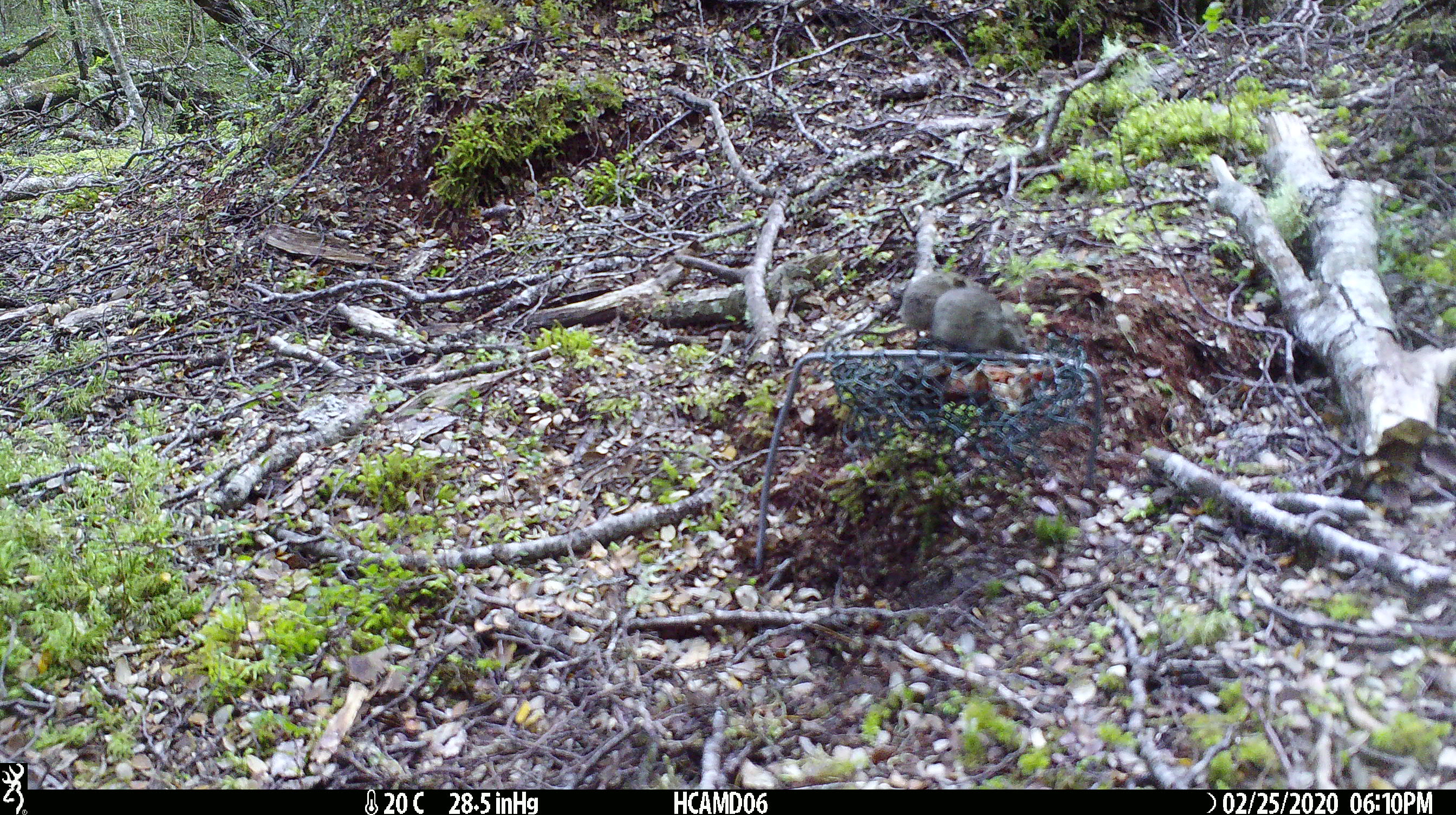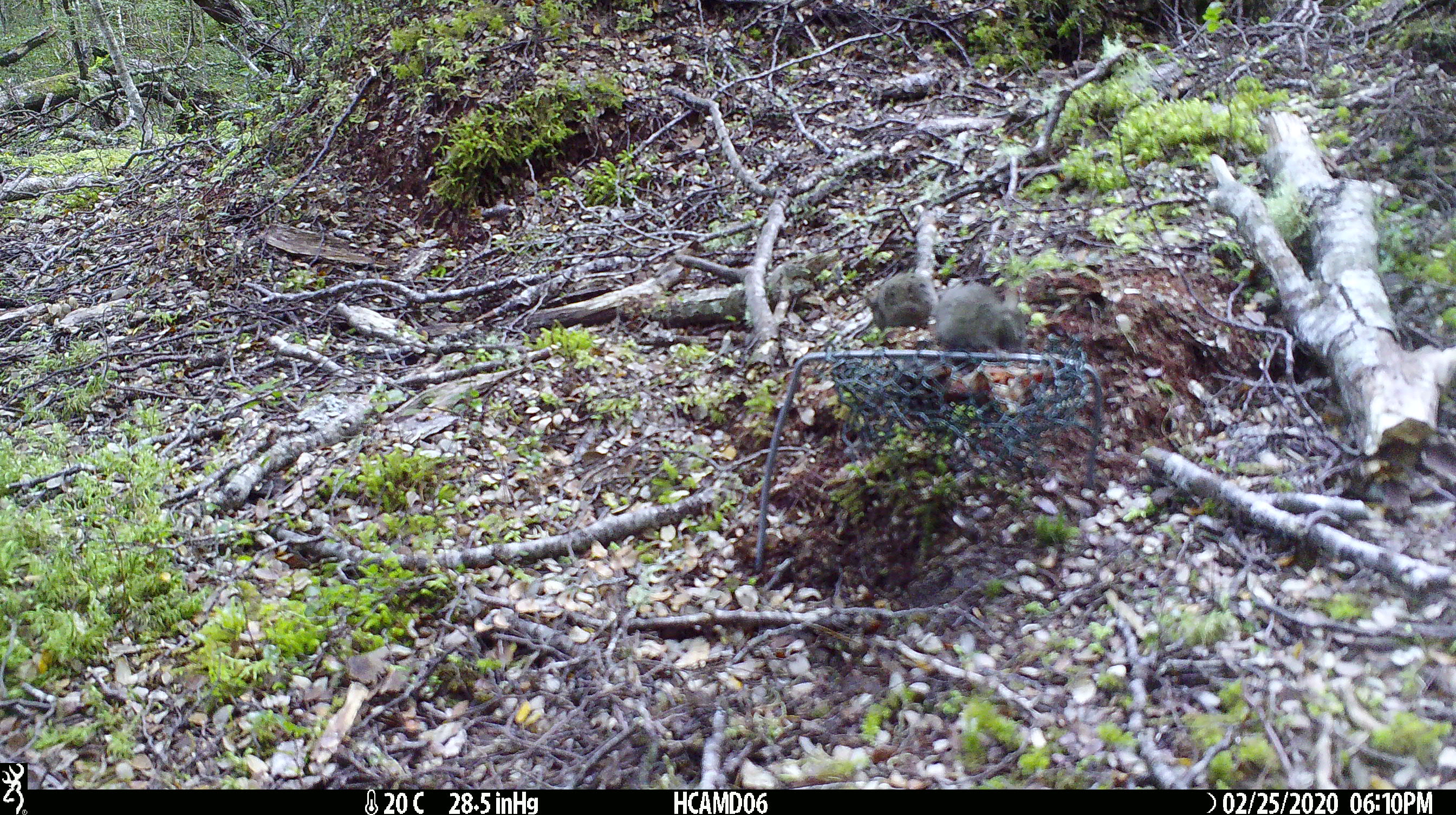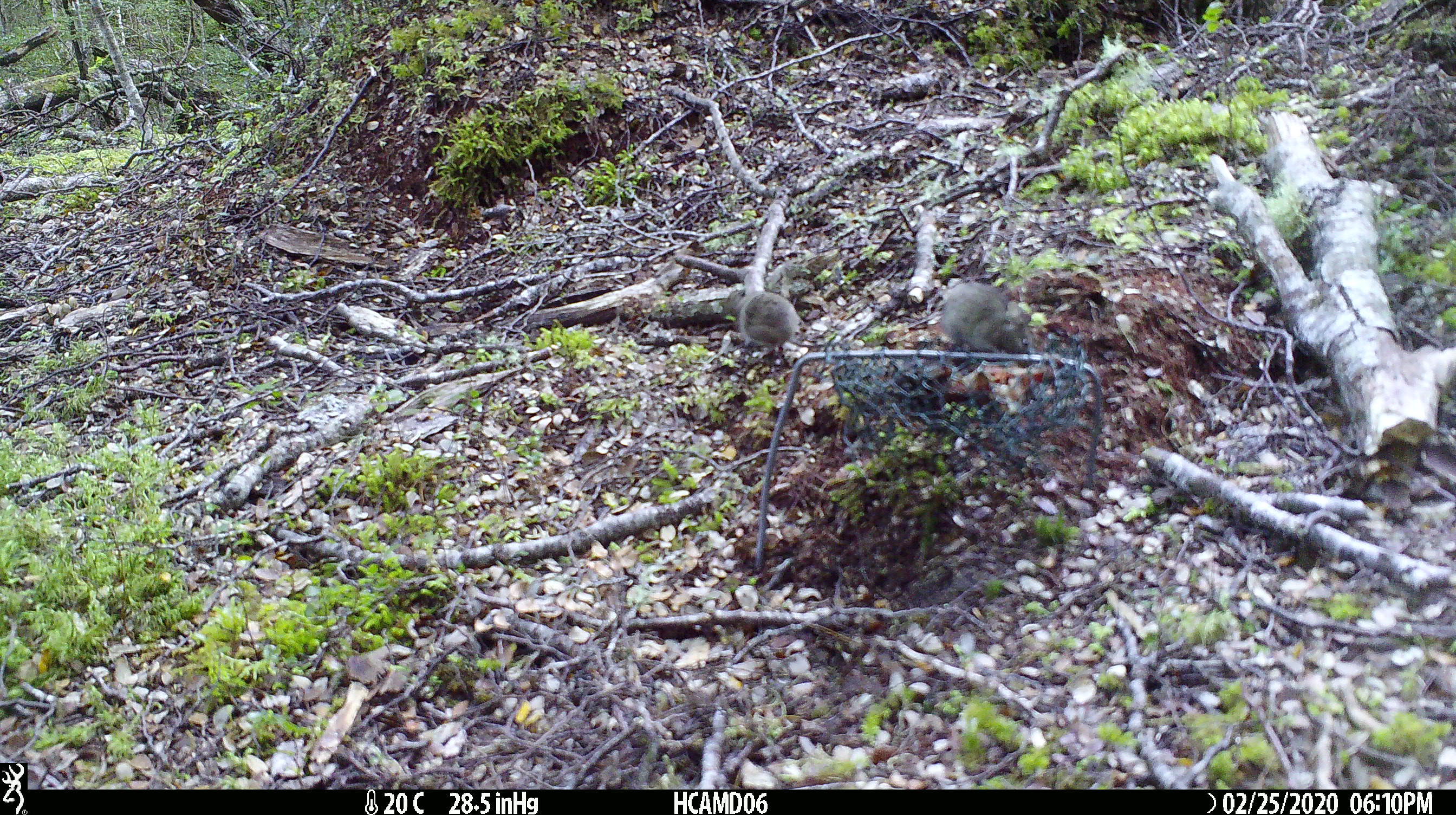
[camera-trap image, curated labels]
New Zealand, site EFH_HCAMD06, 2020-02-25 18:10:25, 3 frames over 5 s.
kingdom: Animalia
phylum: Chordata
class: Mammalia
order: Rodentia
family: Muridae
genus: Mus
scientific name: Mus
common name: mouse